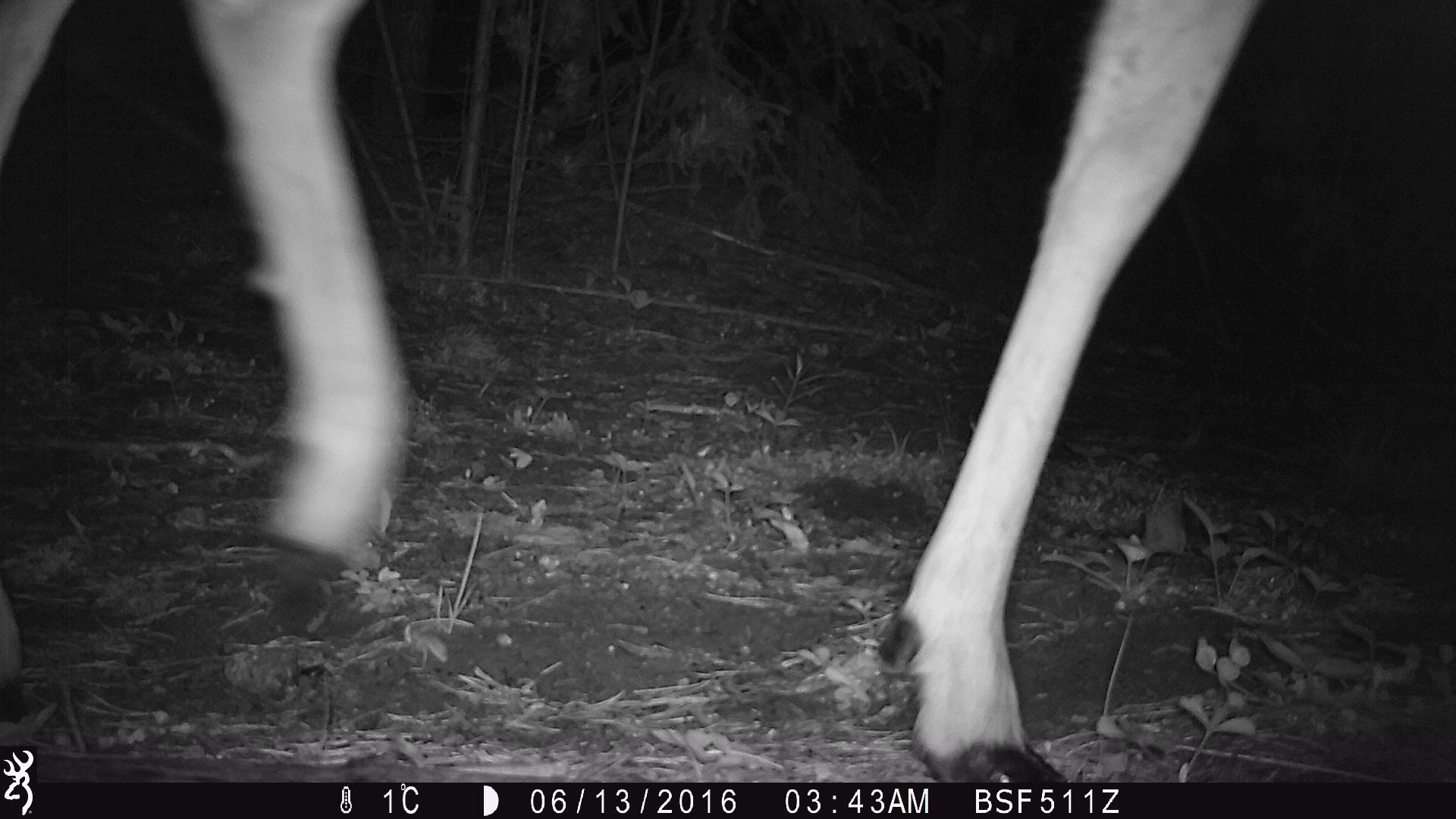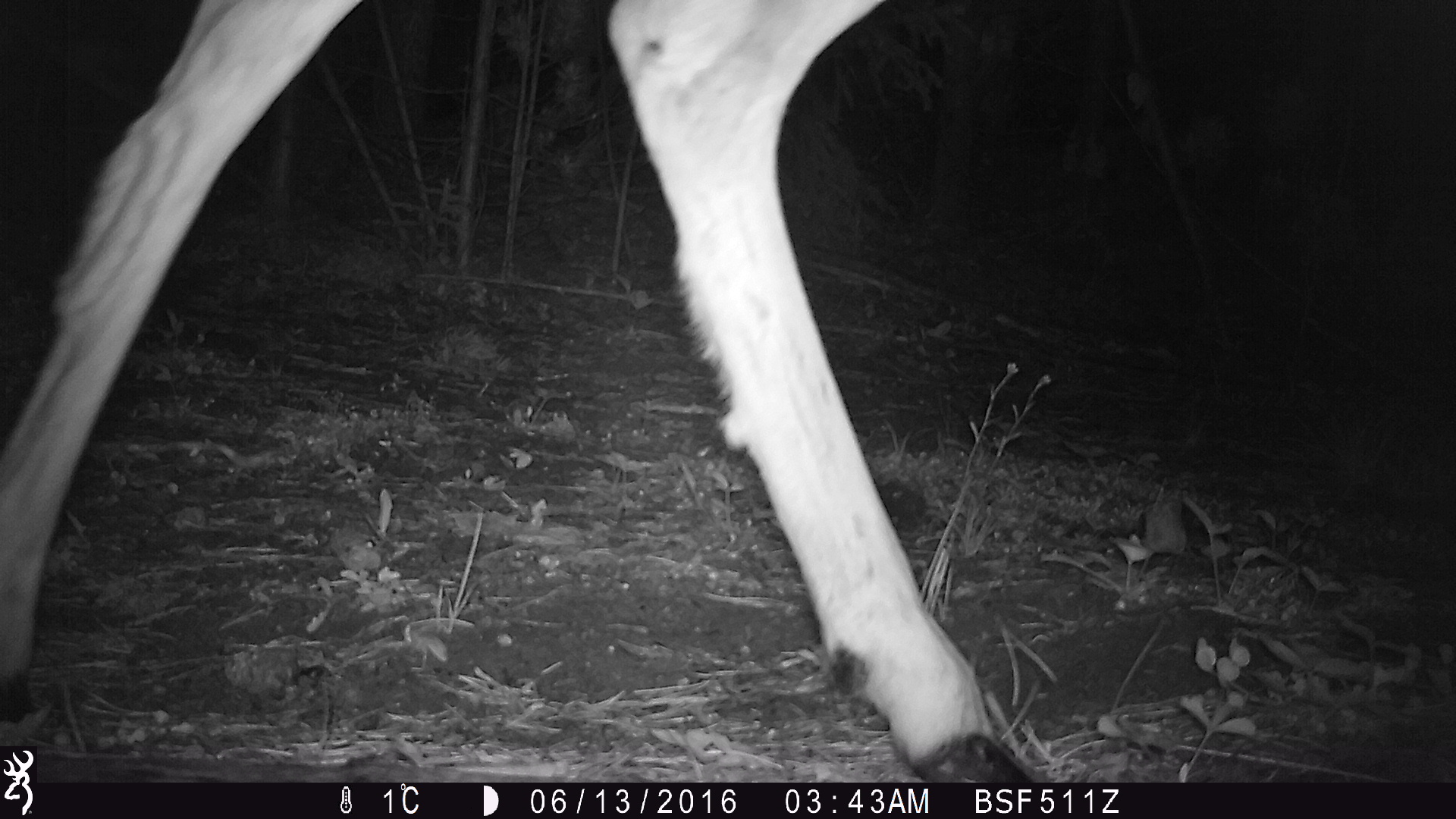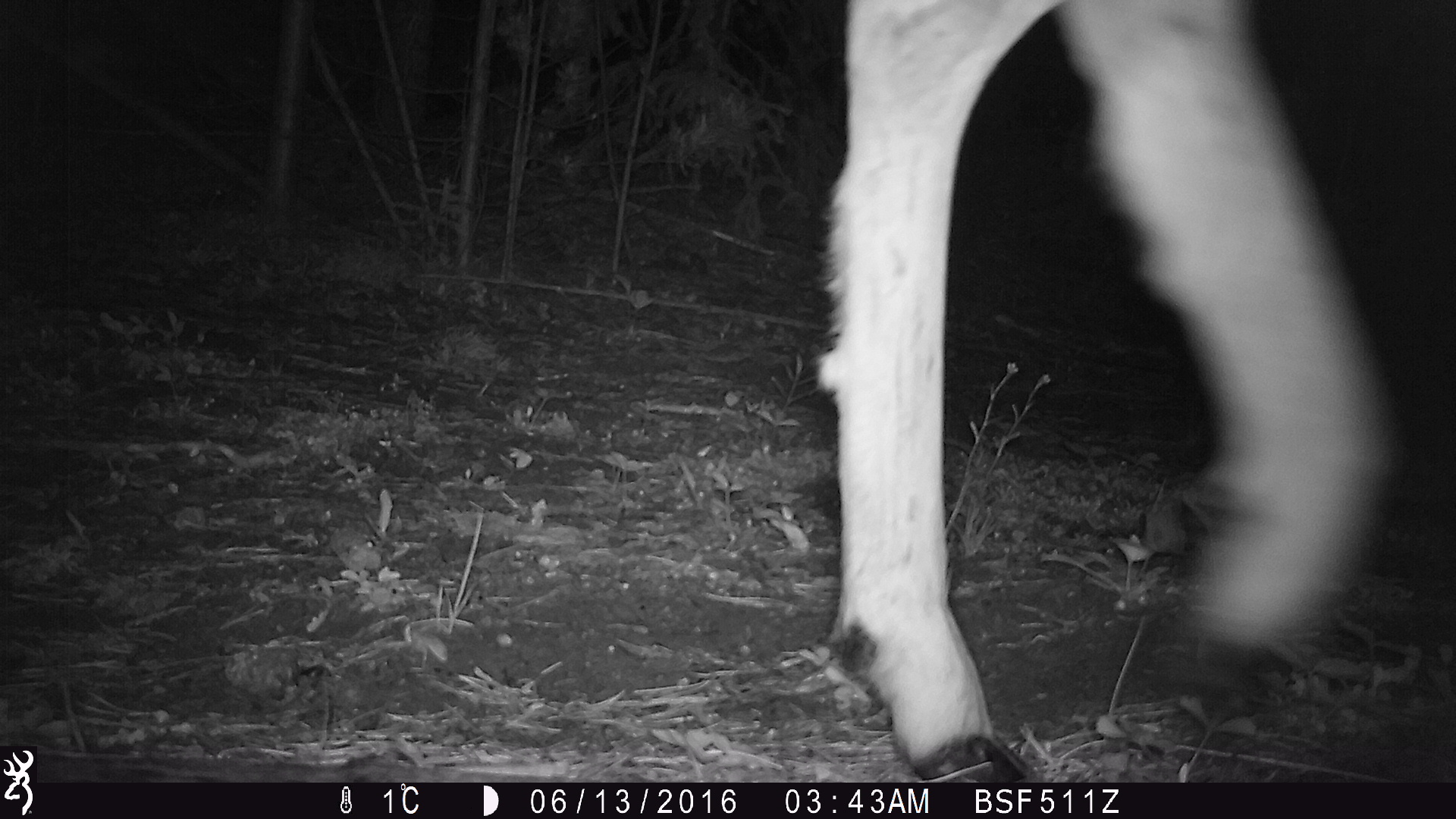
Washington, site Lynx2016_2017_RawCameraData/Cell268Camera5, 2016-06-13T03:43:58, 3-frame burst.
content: unidentified animal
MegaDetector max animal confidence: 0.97